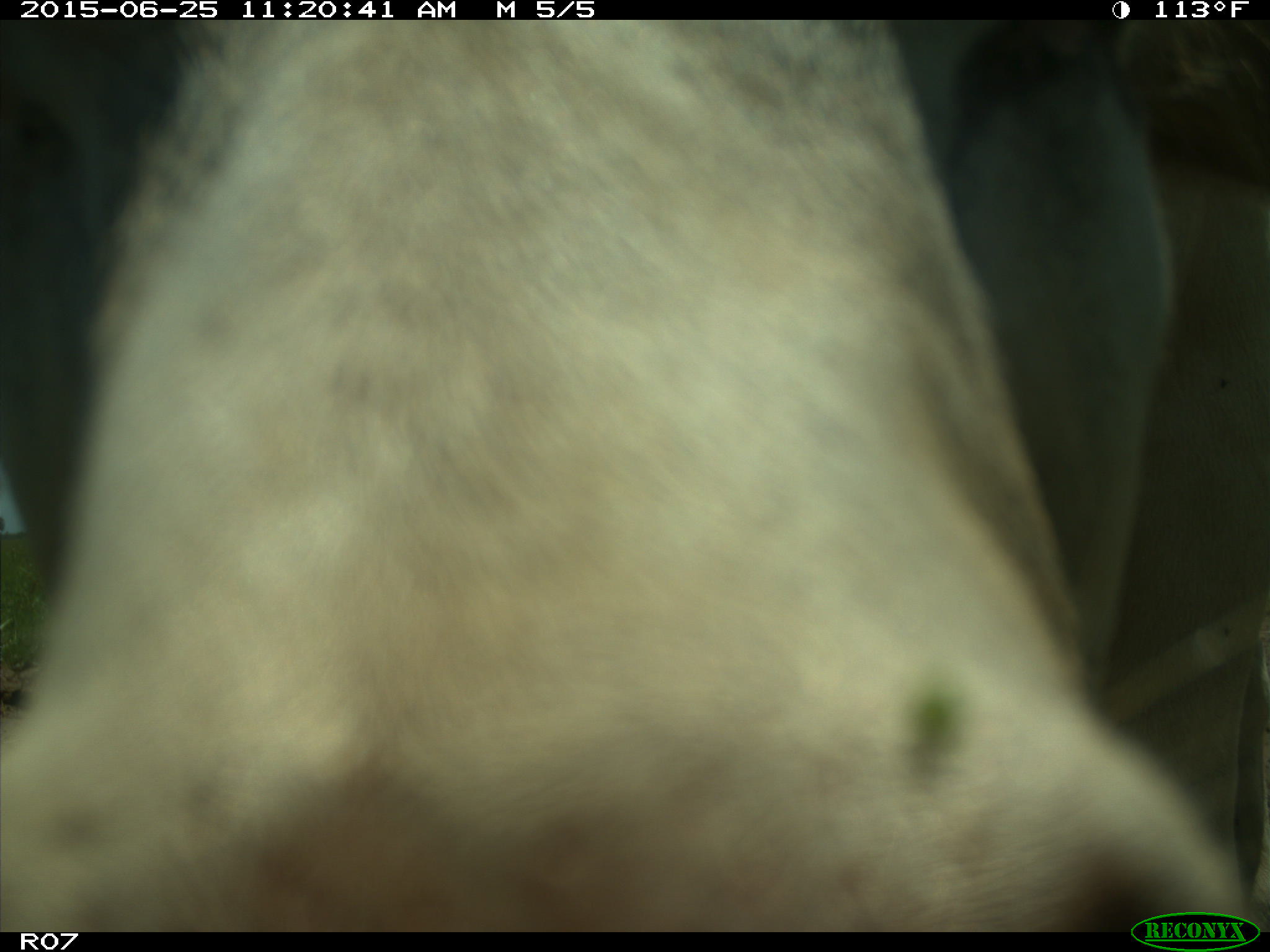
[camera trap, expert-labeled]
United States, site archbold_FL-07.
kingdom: Animalia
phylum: Chordata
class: Mammalia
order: Artiodactyla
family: Bovidae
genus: Bos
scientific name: Bos taurus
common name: domestic cow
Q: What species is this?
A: Bos taurus (domestic cow).